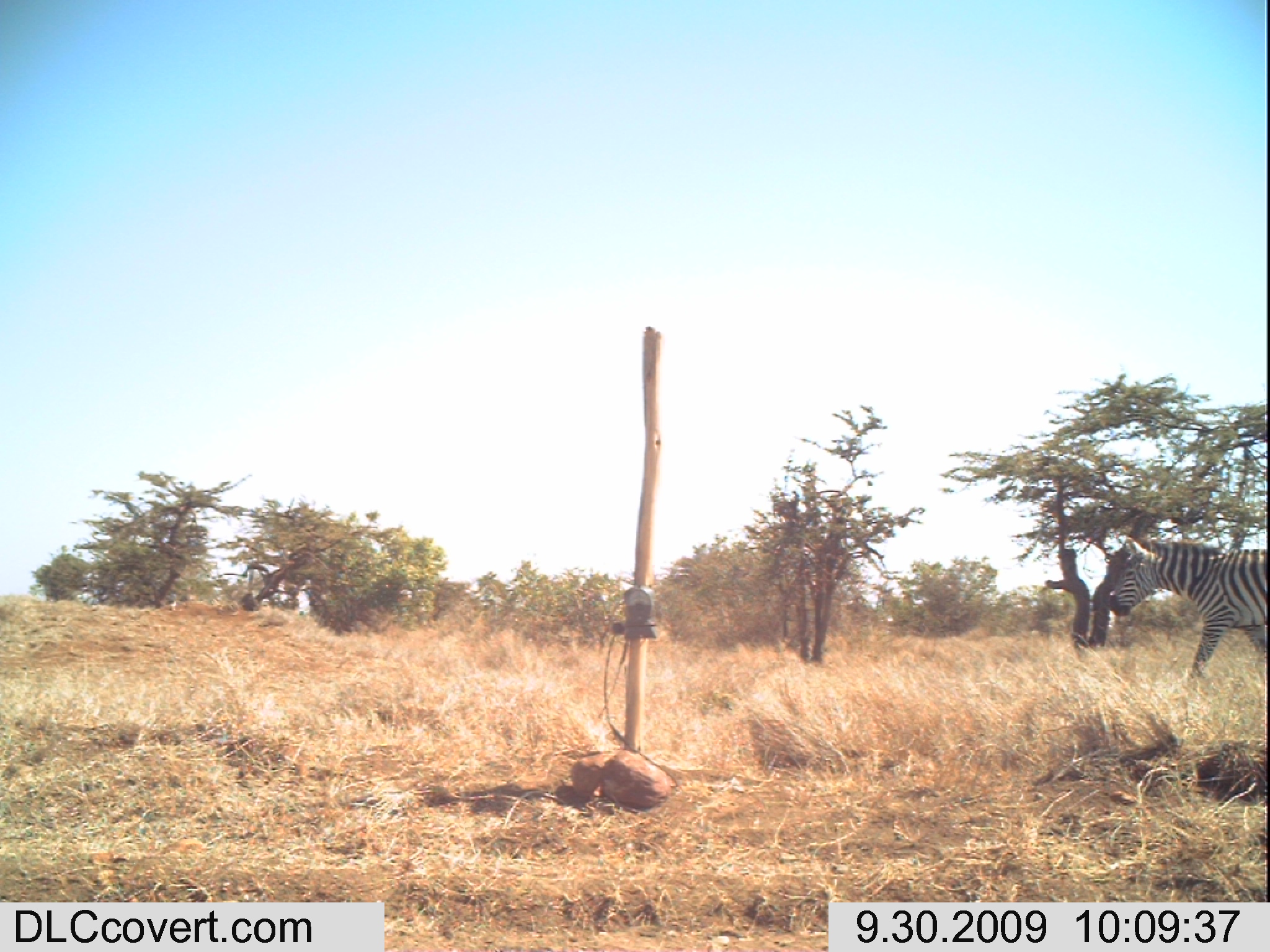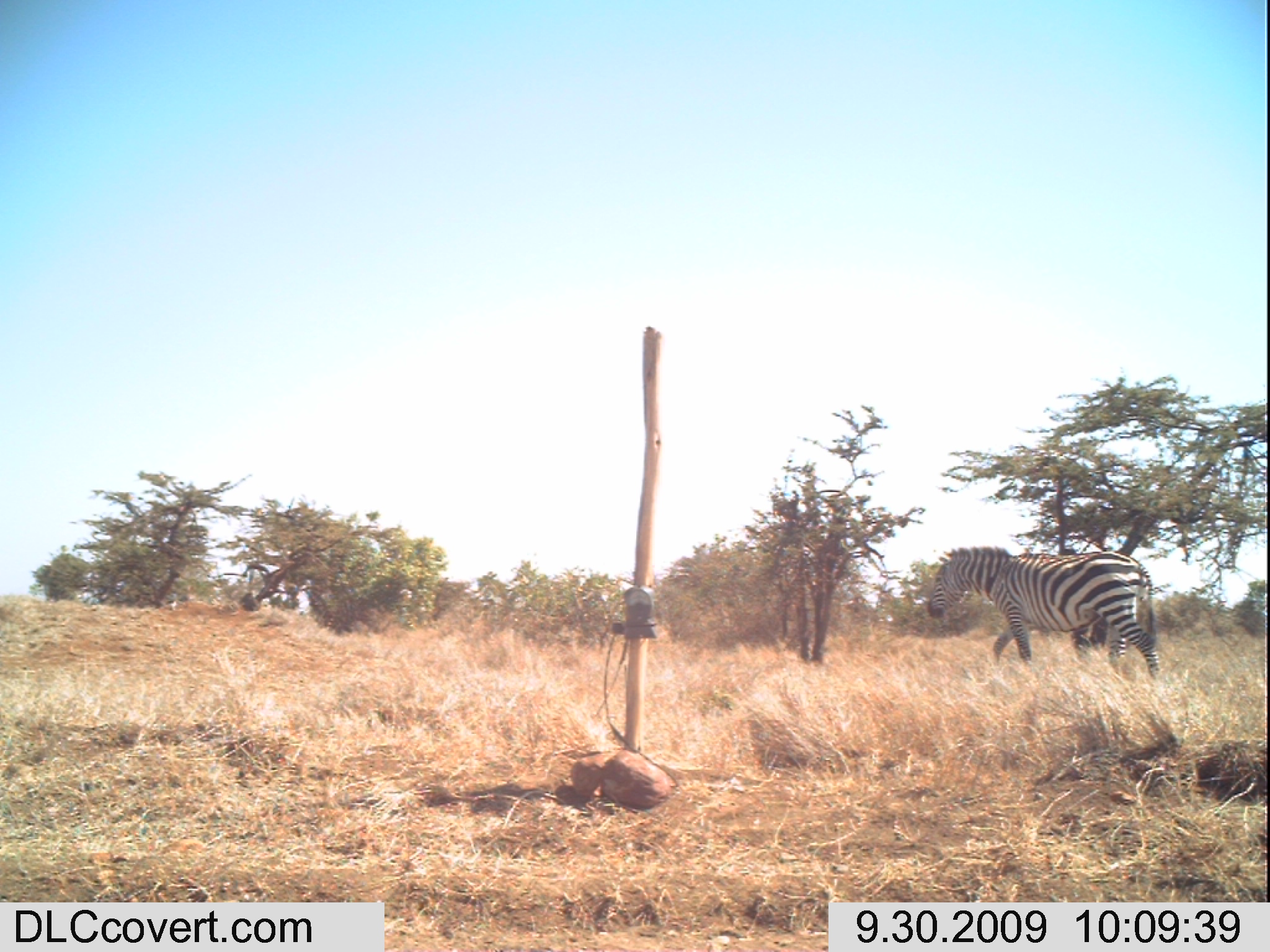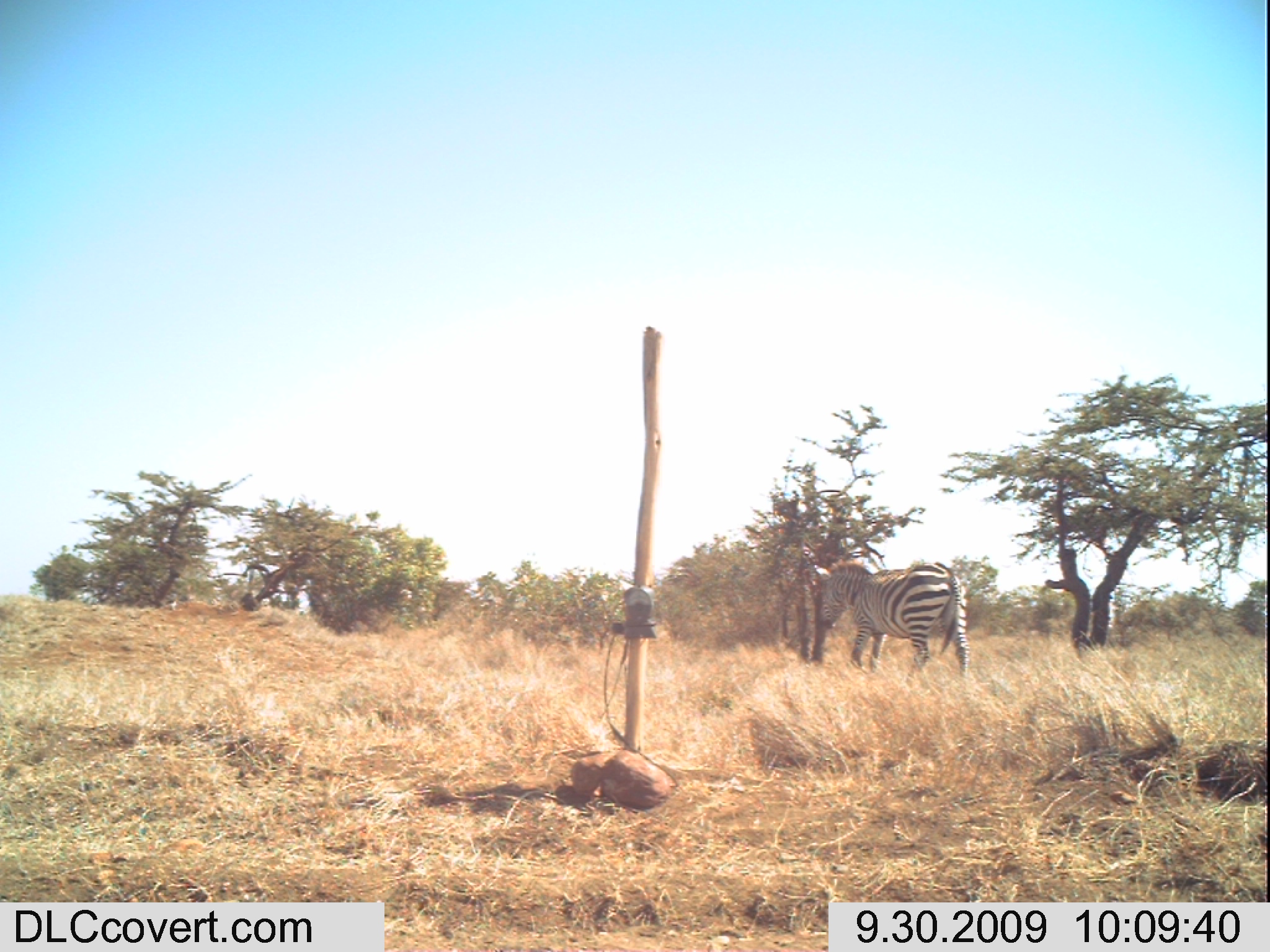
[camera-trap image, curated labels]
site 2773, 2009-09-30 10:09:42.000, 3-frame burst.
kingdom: Animalia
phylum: Chordata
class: Mammalia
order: Perissodactyla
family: Equidae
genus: Equus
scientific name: Equus quagga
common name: plains zebra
Equus quagga (plains zebra), count 1.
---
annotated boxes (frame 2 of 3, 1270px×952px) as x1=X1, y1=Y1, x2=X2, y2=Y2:
equus quagga: x1=918, y1=540, x2=1168, y2=685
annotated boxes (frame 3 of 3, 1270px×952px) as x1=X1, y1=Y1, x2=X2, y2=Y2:
equus quagga: x1=819, y1=558, x2=987, y2=682